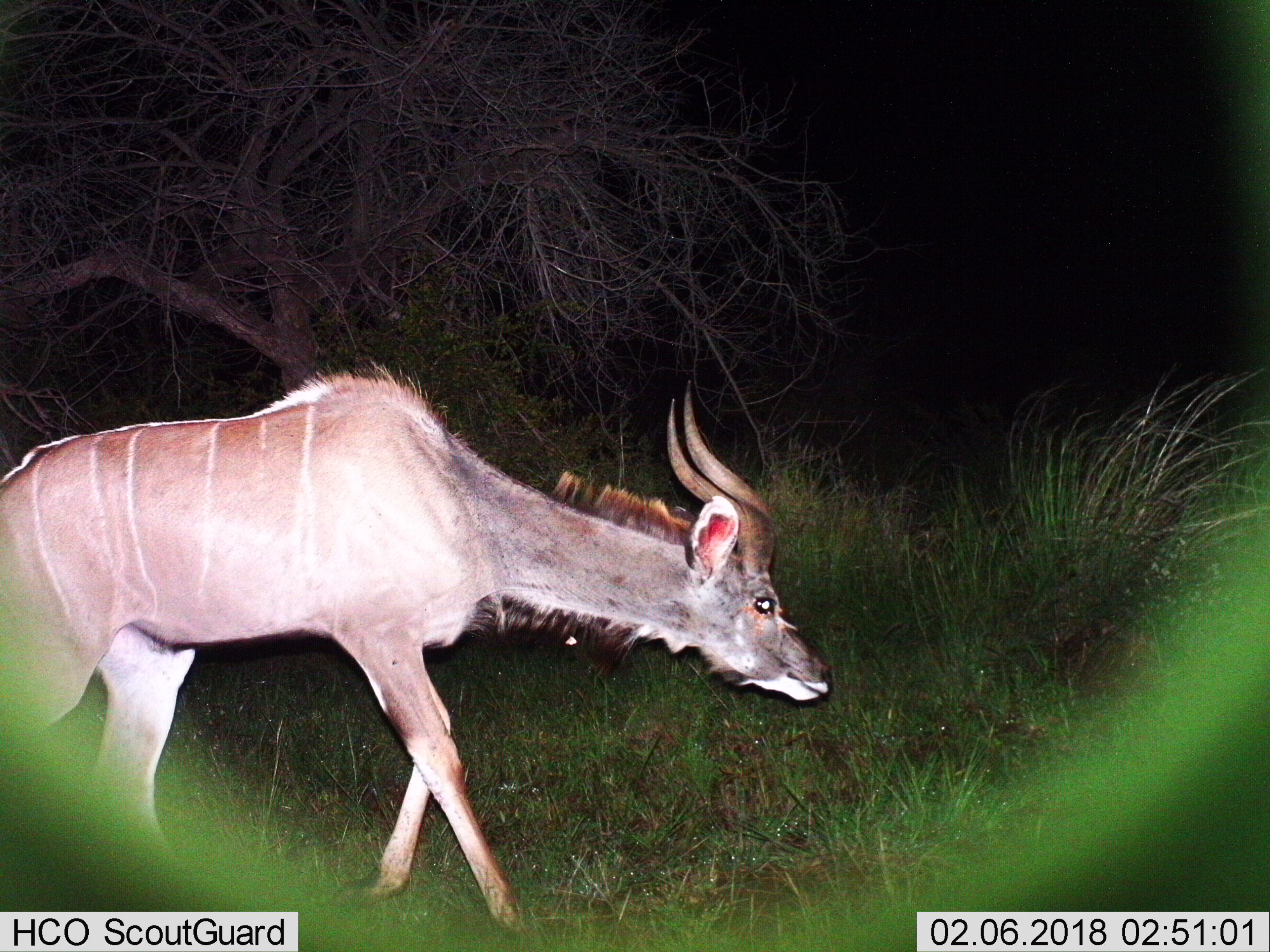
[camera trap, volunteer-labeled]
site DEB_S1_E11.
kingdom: Animalia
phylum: Chordata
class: Mammalia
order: Artiodactyla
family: Bovidae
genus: Tragelaphus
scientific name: Tragelaphus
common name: kudu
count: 1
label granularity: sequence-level